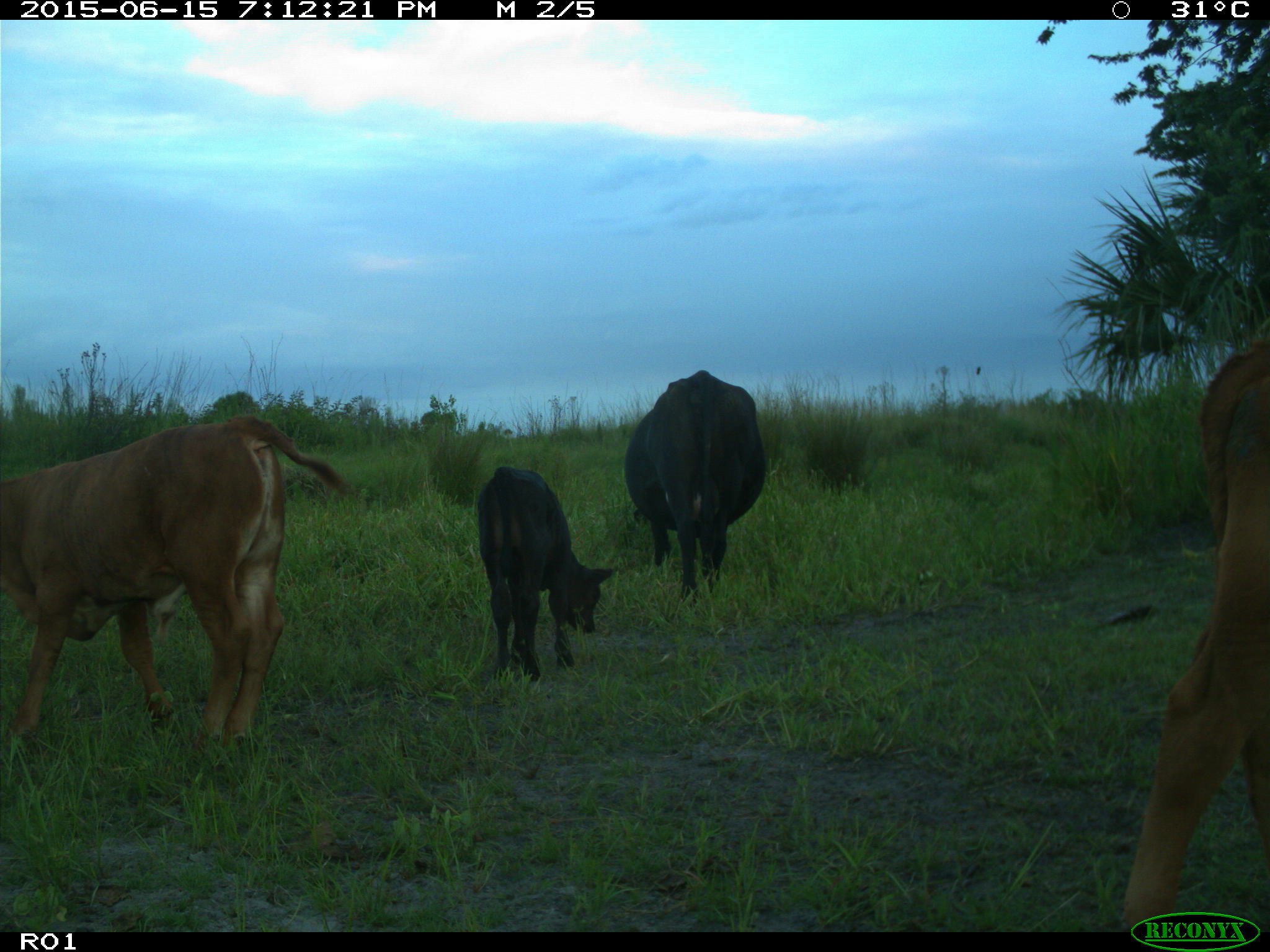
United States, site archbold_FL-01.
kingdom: Animalia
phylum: Chordata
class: Mammalia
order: Artiodactyla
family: Bovidae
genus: Bos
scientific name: Bos taurus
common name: domestic cow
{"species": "Bos taurus (domestic cow)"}